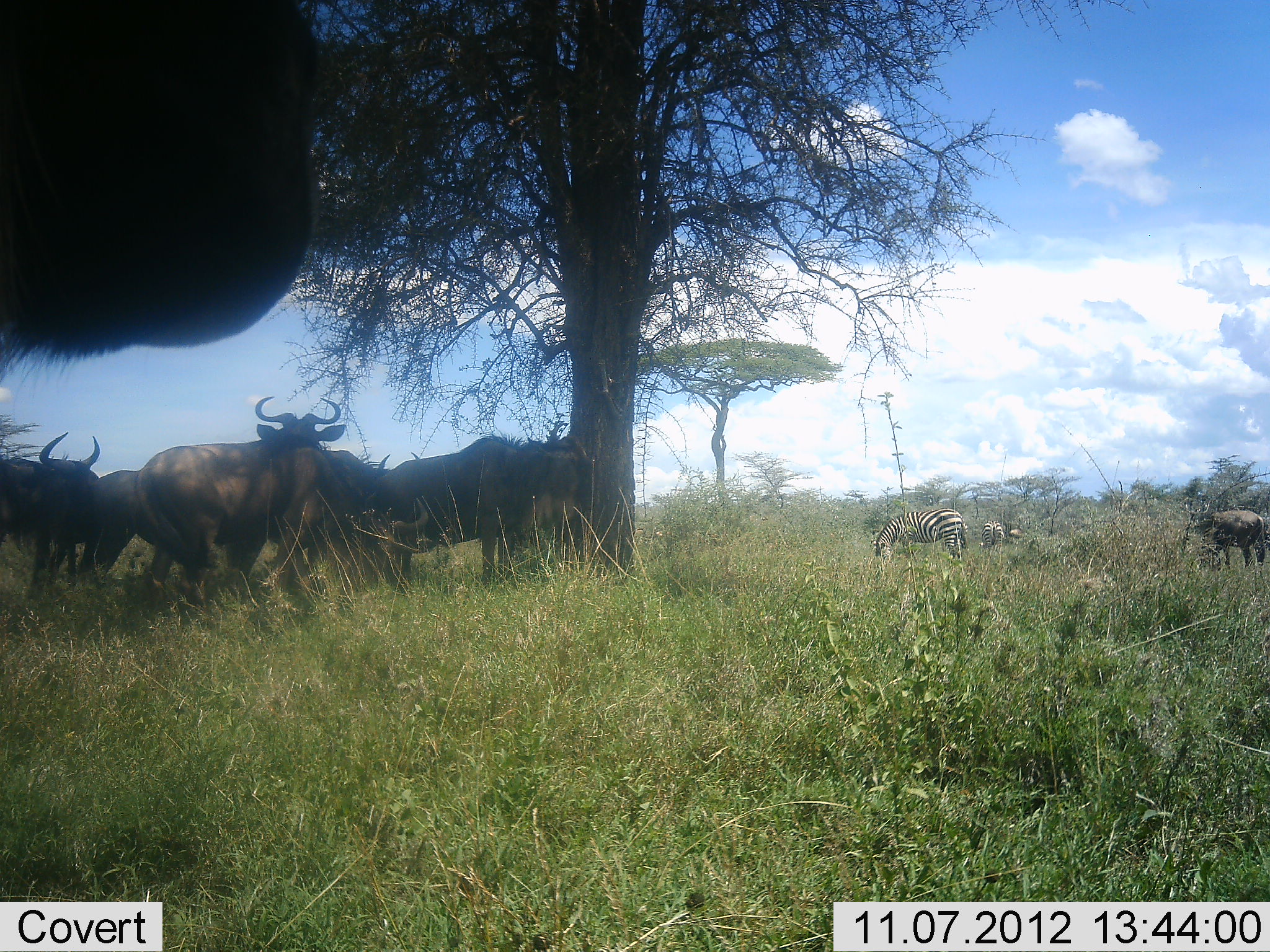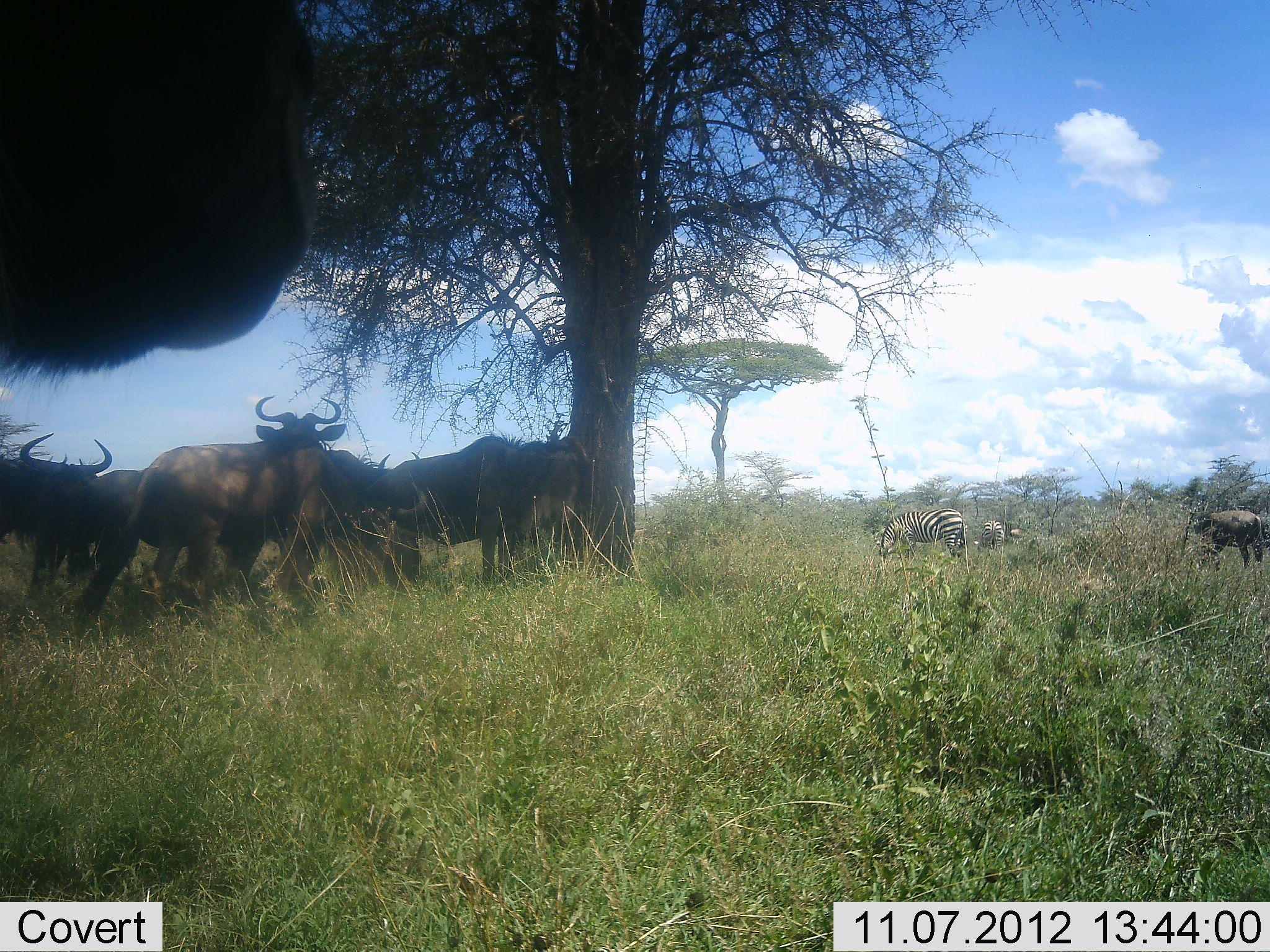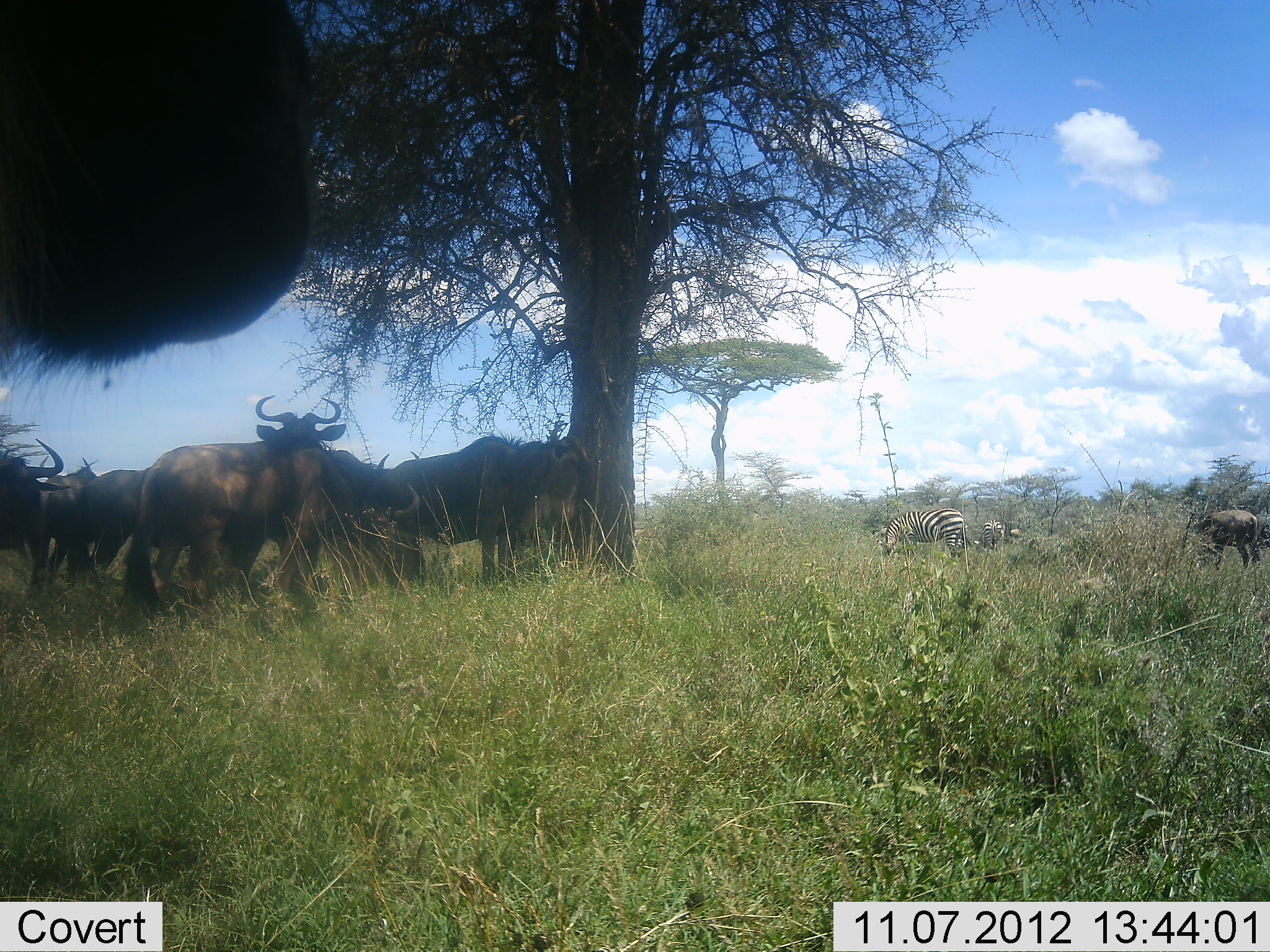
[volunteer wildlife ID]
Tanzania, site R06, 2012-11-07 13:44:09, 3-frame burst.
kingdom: Animalia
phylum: Chordata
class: Mammalia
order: Artiodactyla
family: Bovidae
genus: Connochaetes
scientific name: Connochaetes taurinus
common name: blue wildebeest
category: wildebeest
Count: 7.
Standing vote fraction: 100%.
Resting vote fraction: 18%.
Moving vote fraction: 9%.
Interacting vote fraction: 0%.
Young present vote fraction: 0%.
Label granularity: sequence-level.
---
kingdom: Animalia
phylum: Chordata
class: Mammalia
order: Perissodactyla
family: Equidae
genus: Equus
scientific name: Equus quagga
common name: plains zebra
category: zebra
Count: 2.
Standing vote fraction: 40%.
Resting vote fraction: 0%.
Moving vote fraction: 0%.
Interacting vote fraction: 0%.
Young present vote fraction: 0%.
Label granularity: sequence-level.